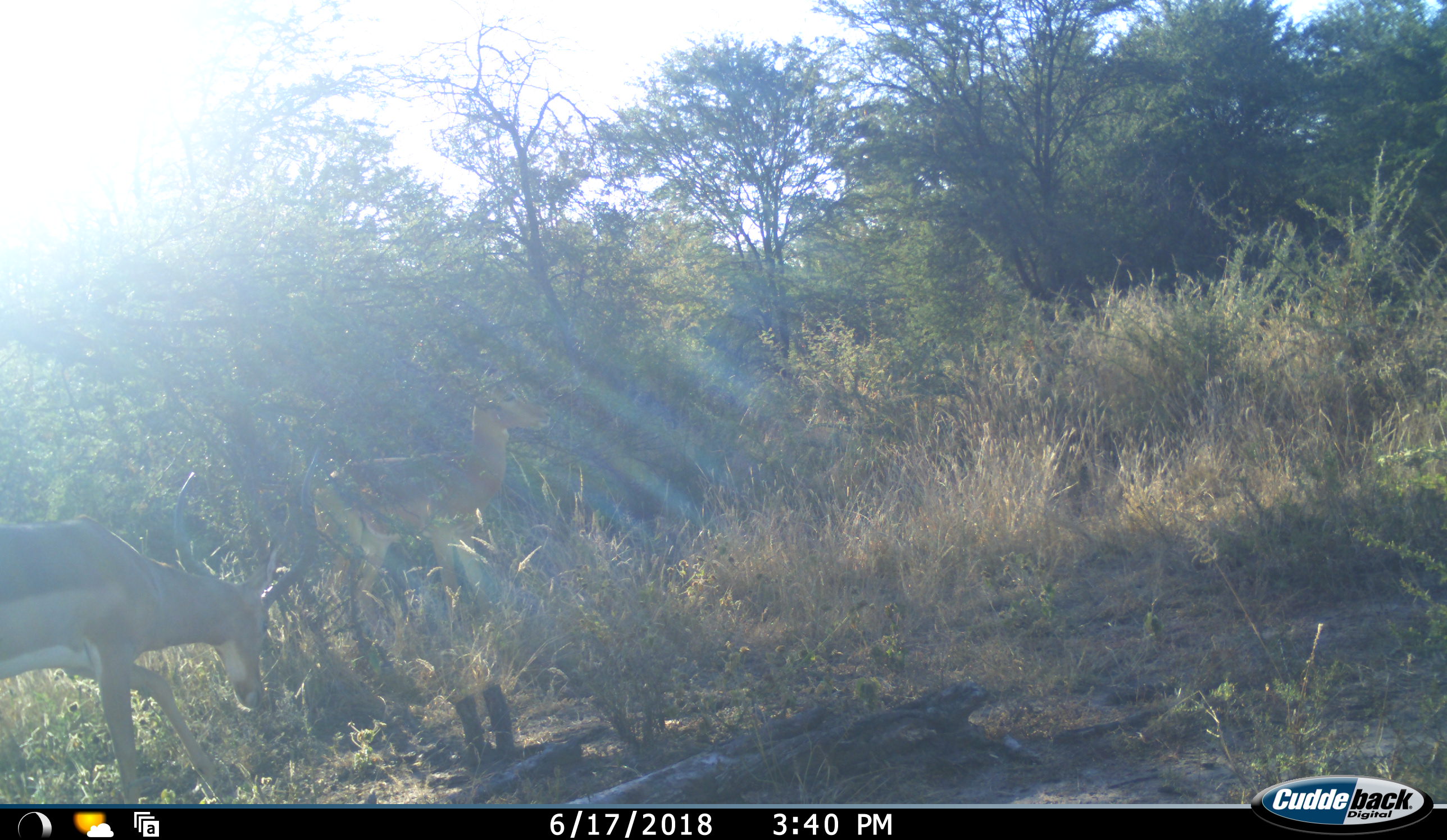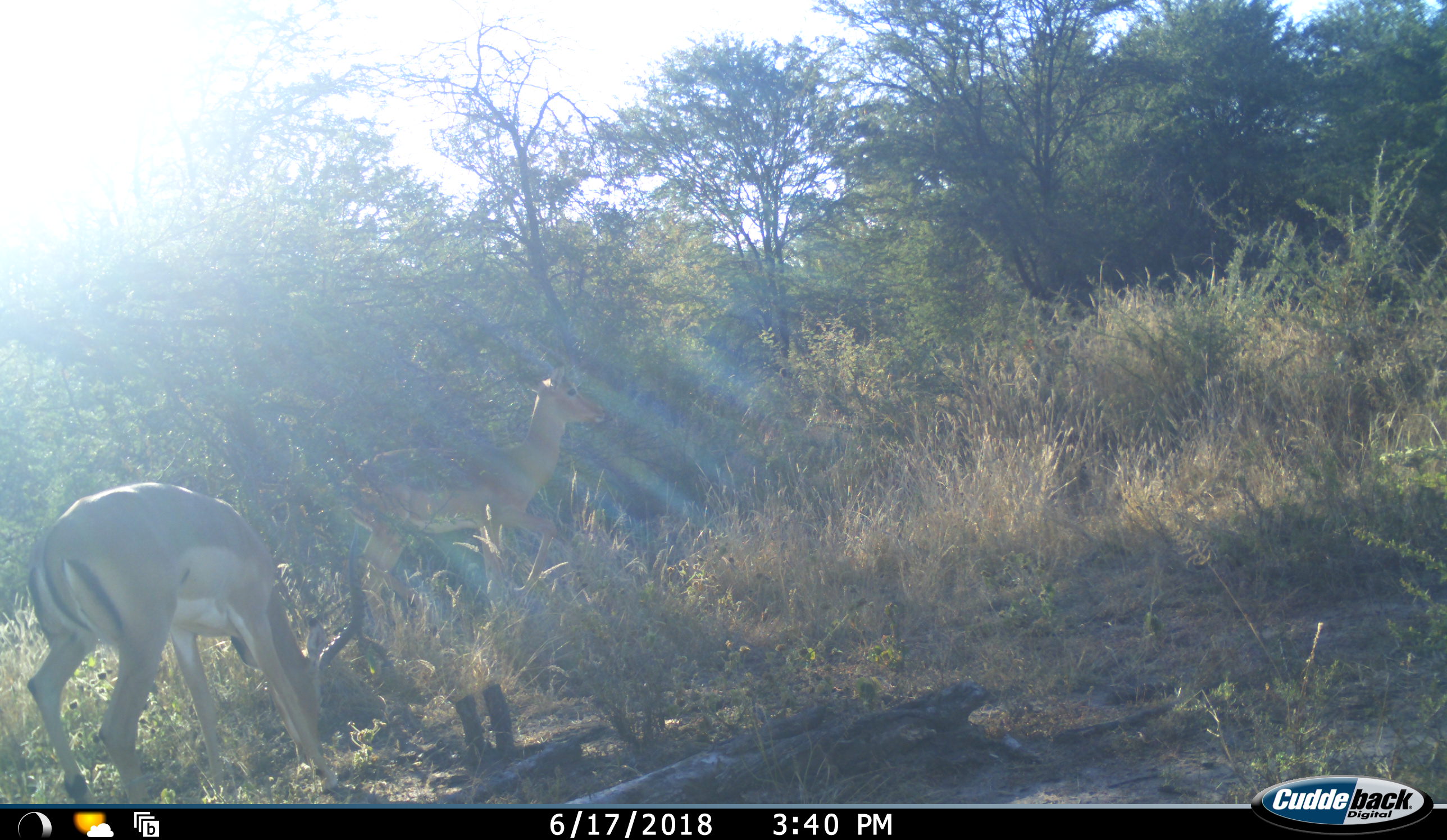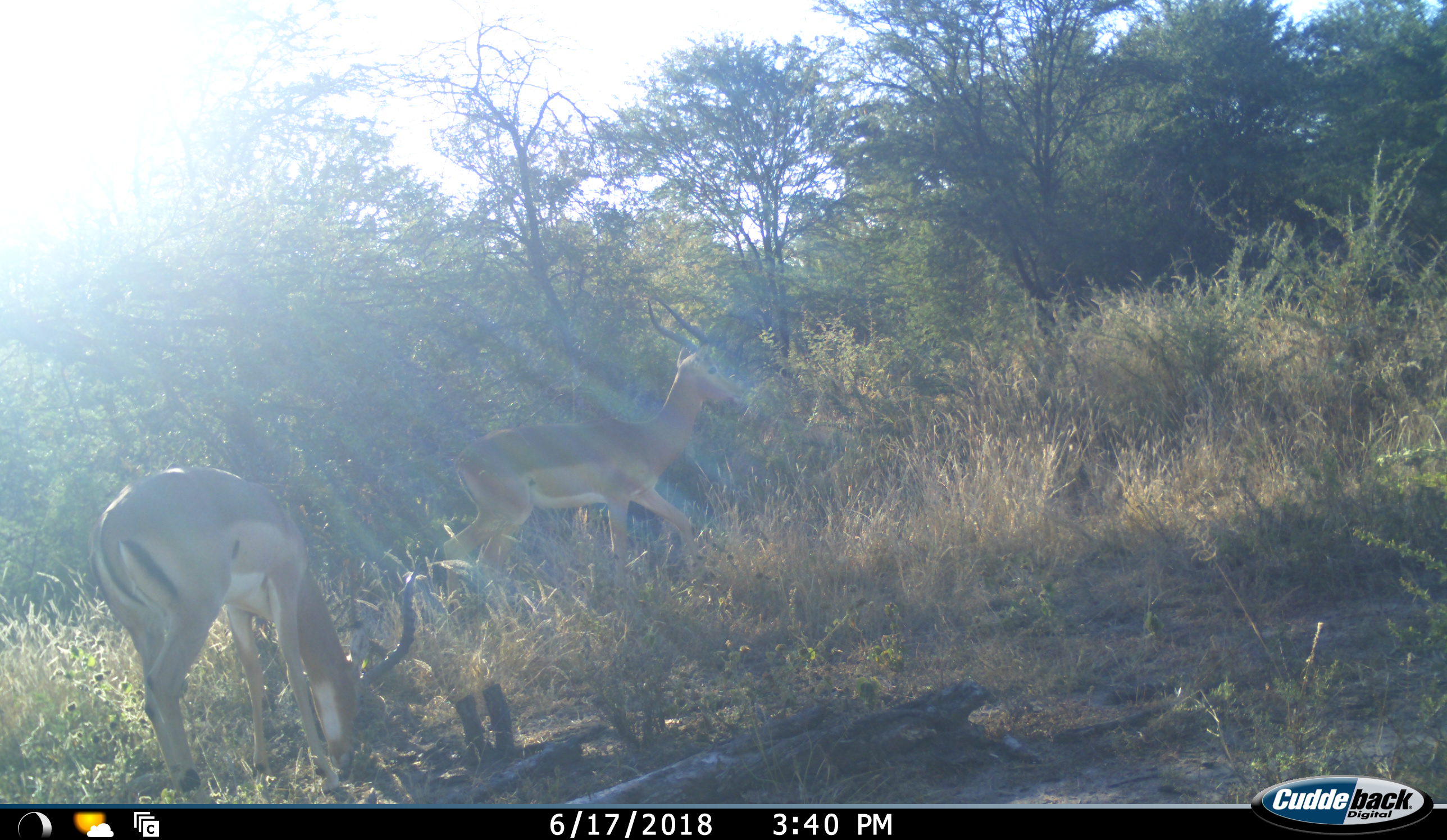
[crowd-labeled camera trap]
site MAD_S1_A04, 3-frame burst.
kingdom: Animalia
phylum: Chordata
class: Mammalia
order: Artiodactyla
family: Bovidae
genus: Aepyceros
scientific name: Aepyceros melampus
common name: impala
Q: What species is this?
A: Impala (Aepyceros melampus).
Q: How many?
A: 2.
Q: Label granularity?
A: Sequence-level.